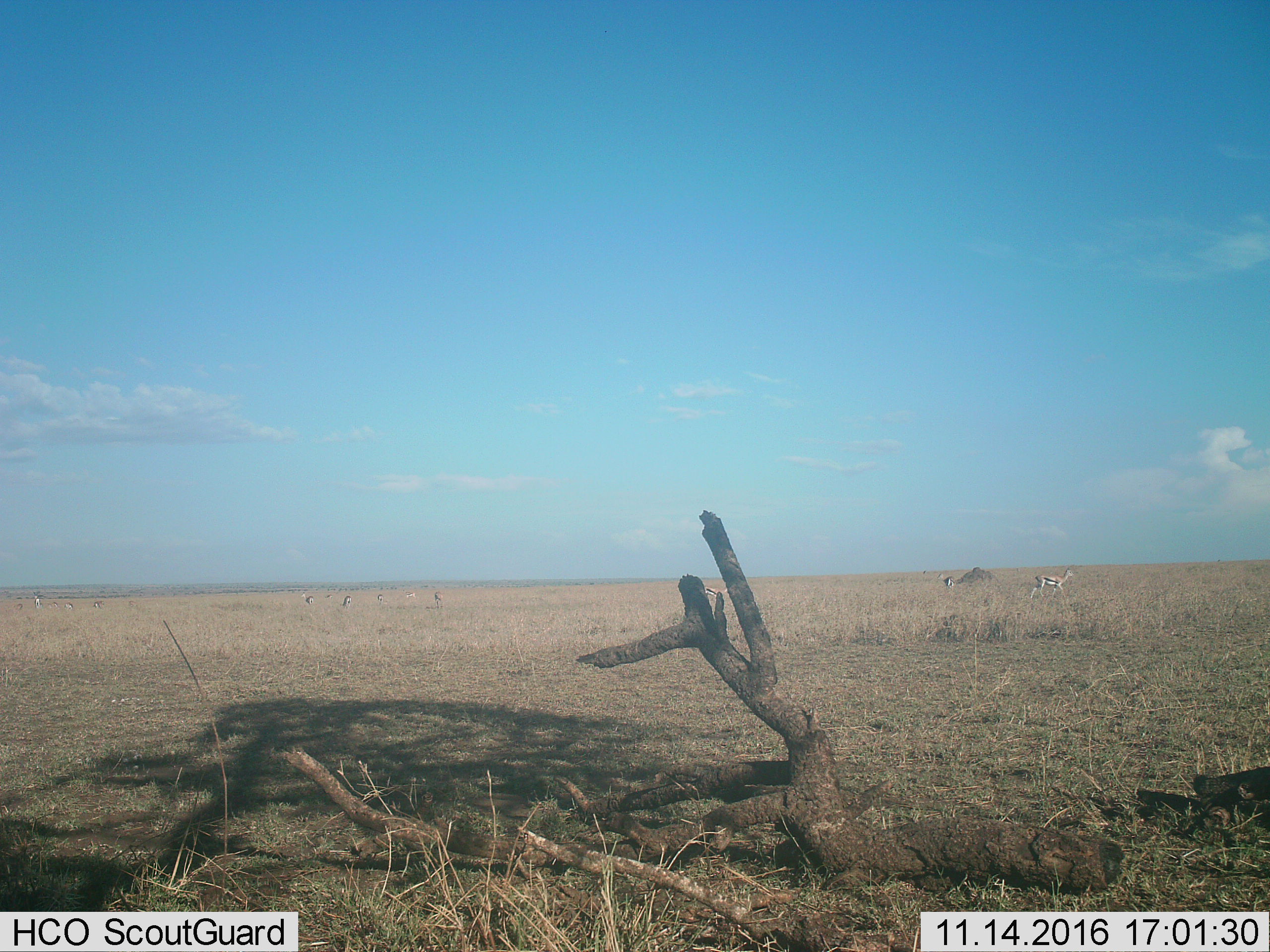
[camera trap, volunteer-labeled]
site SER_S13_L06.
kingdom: Animalia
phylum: Chordata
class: Mammalia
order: Artiodactyla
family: Bovidae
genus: Eudorcas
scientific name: Eudorcas thomsonii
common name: thomson's gazelle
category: gazellethomsons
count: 11-50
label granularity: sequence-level